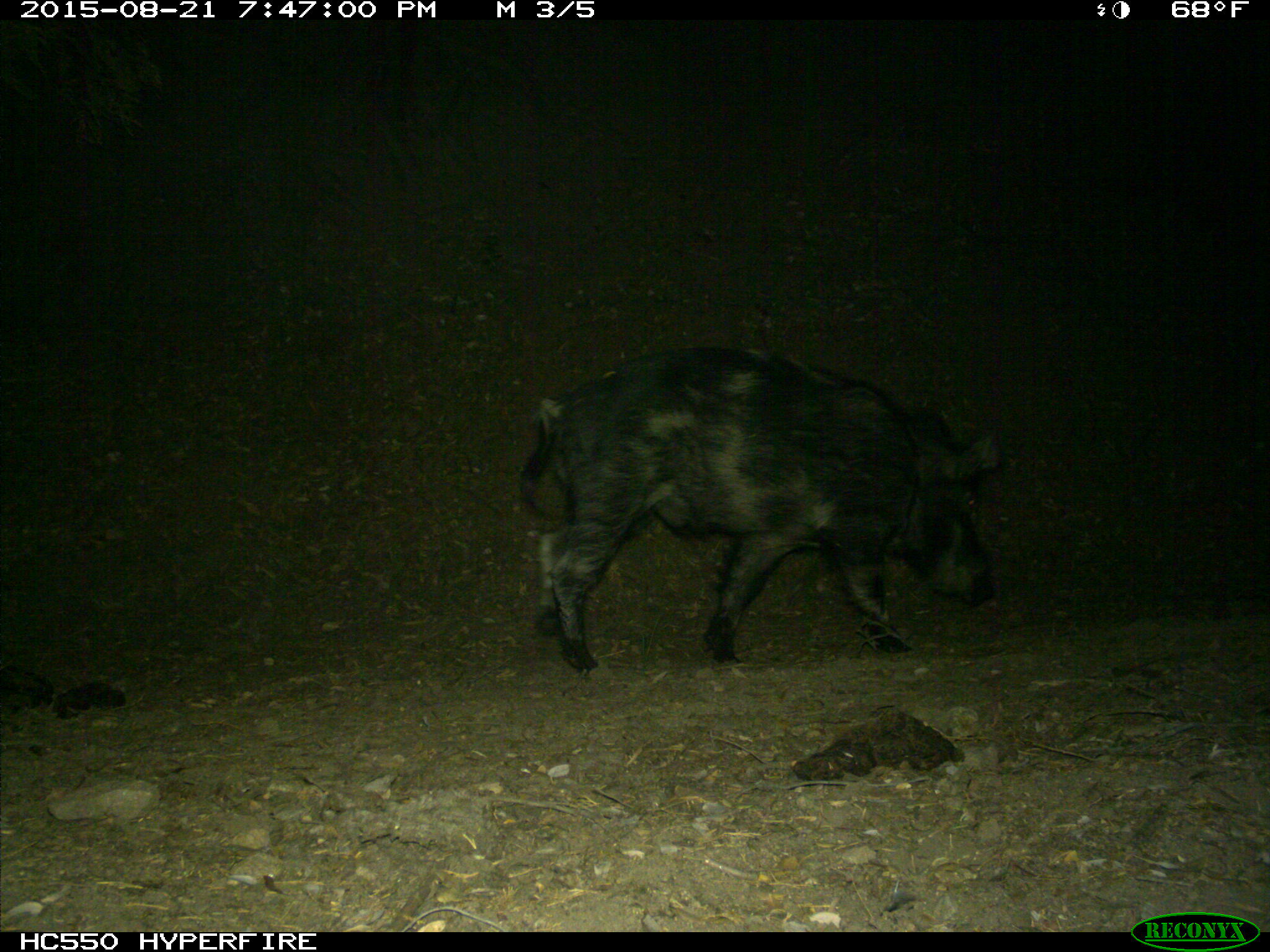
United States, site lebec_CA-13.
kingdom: Animalia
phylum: Chordata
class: Mammalia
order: Artiodactyla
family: Suidae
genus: Sus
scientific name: Sus scrofa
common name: wild boar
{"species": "Sus scrofa (wild boar)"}